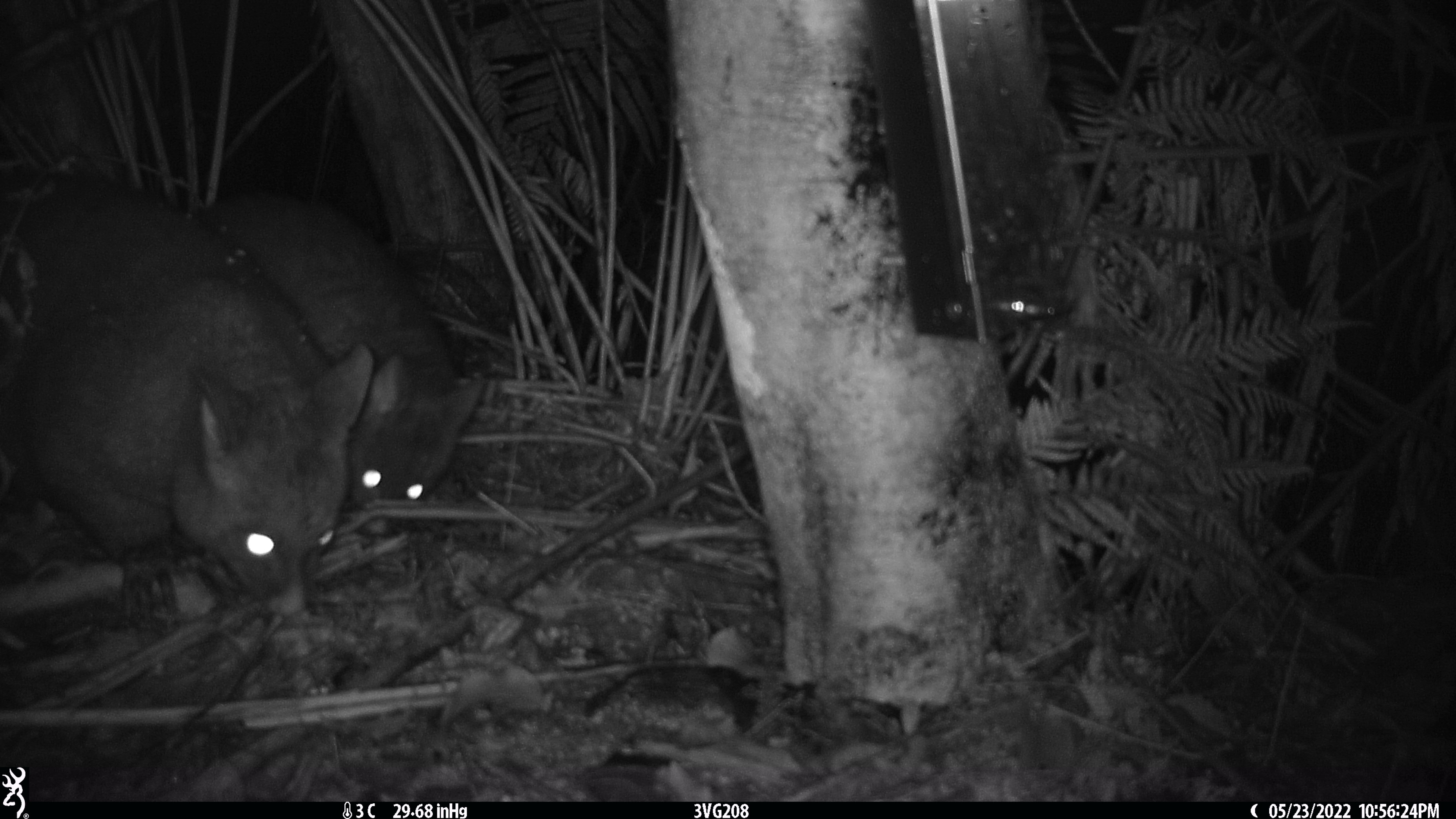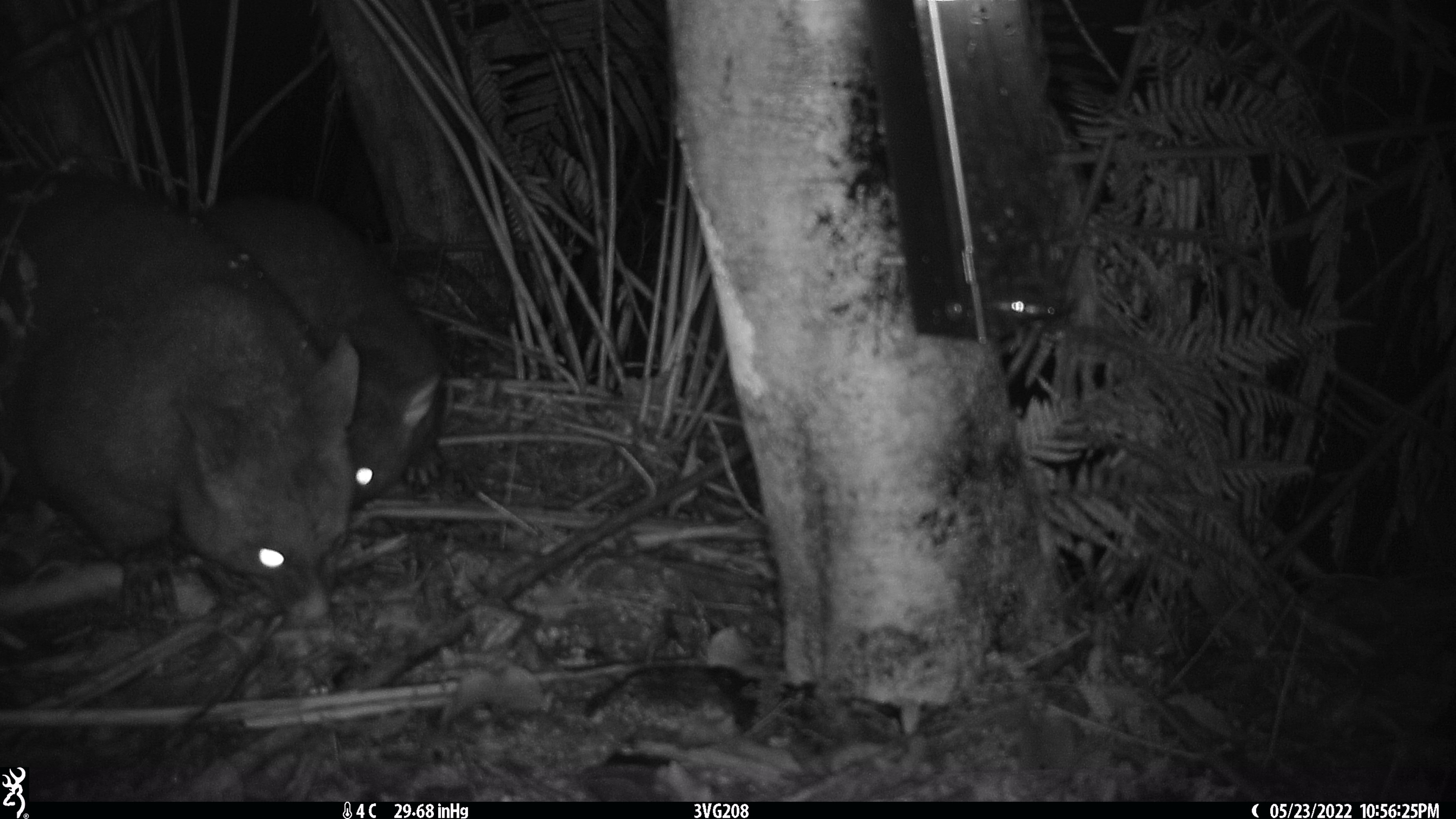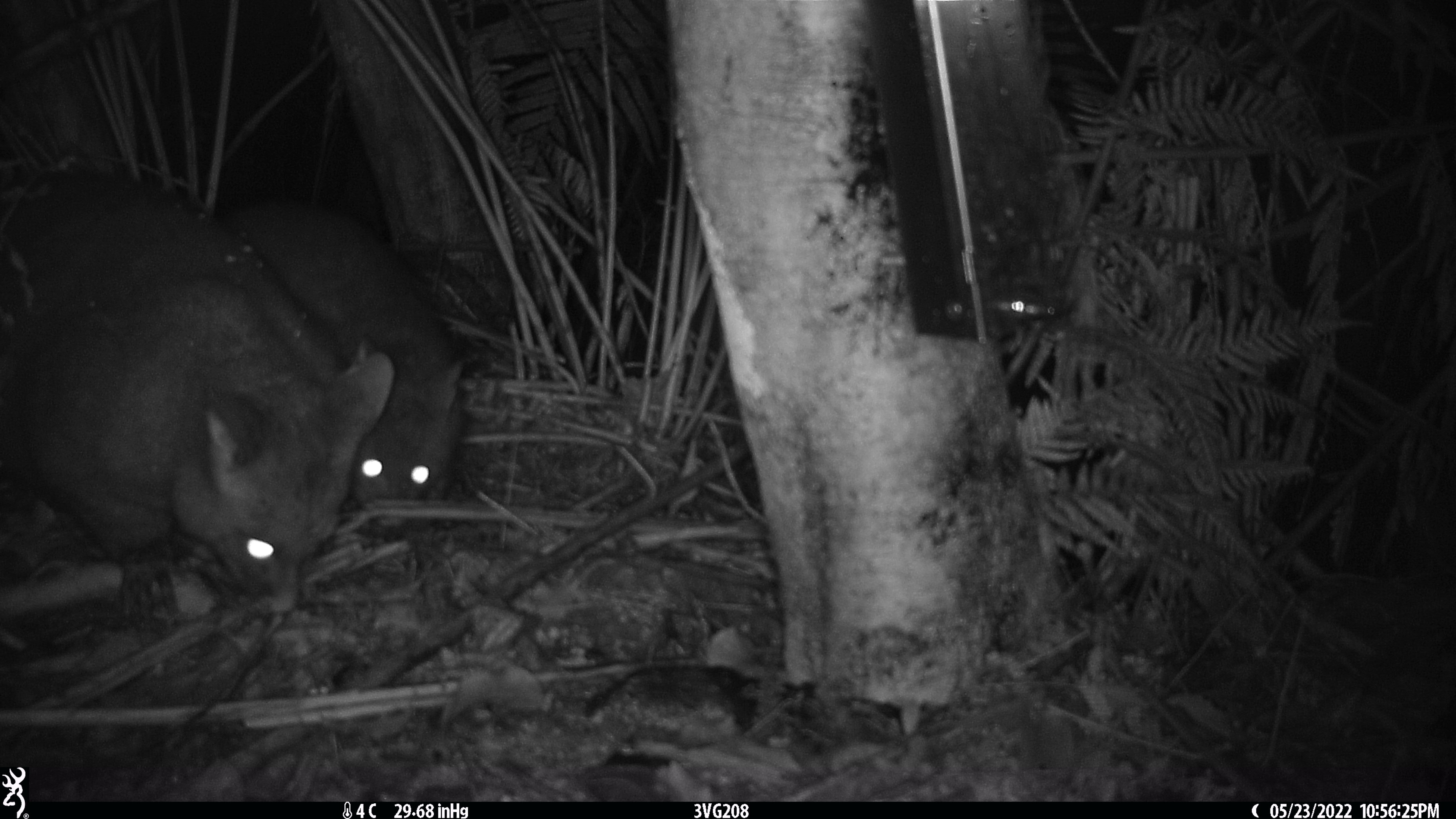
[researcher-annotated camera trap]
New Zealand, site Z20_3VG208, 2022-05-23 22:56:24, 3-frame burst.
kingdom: Animalia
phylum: Chordata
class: Mammalia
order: Diprotodontia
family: Phalangeridae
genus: Trichosurus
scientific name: Trichosurus vulpecula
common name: common brushtail possum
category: possum